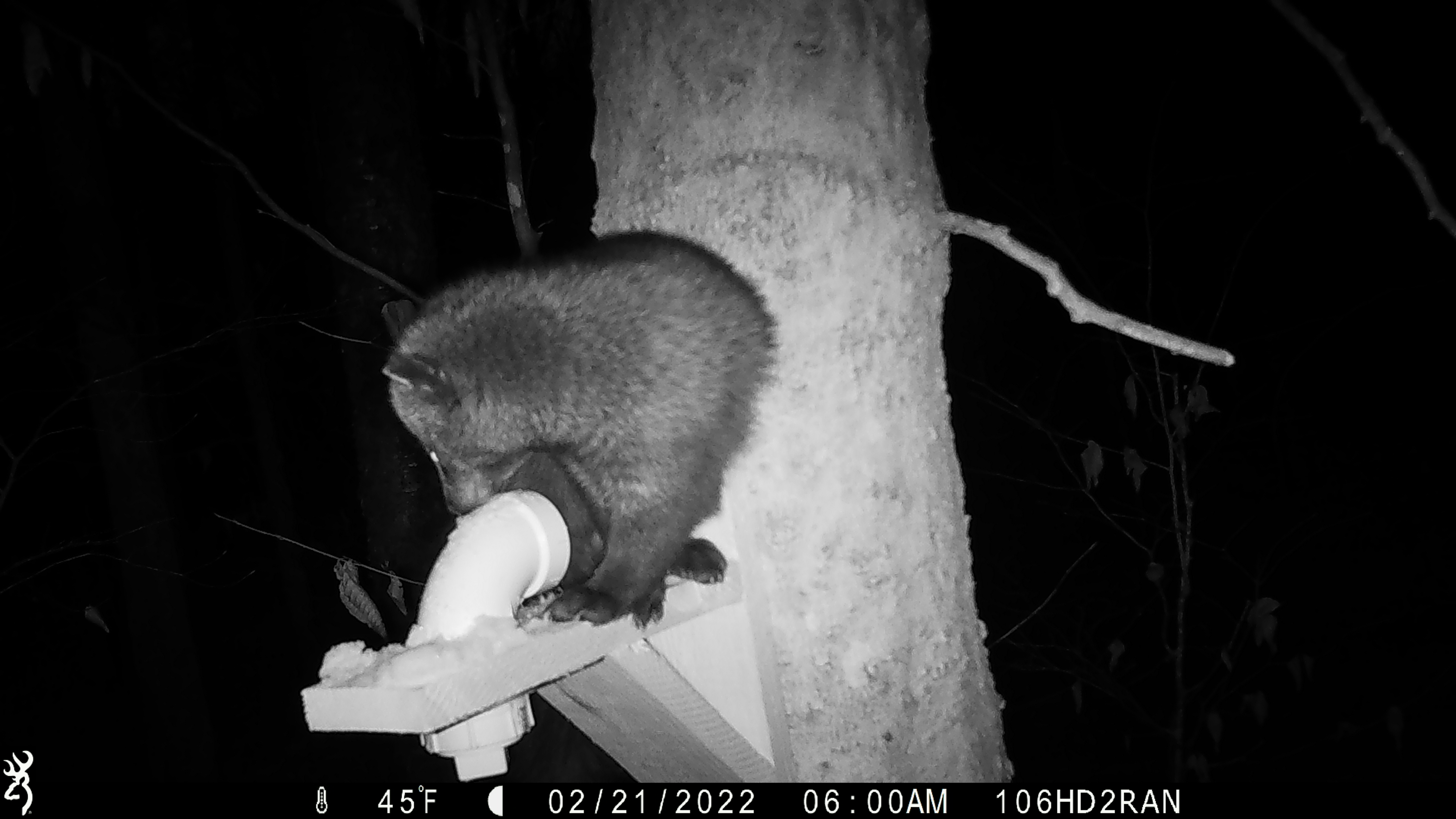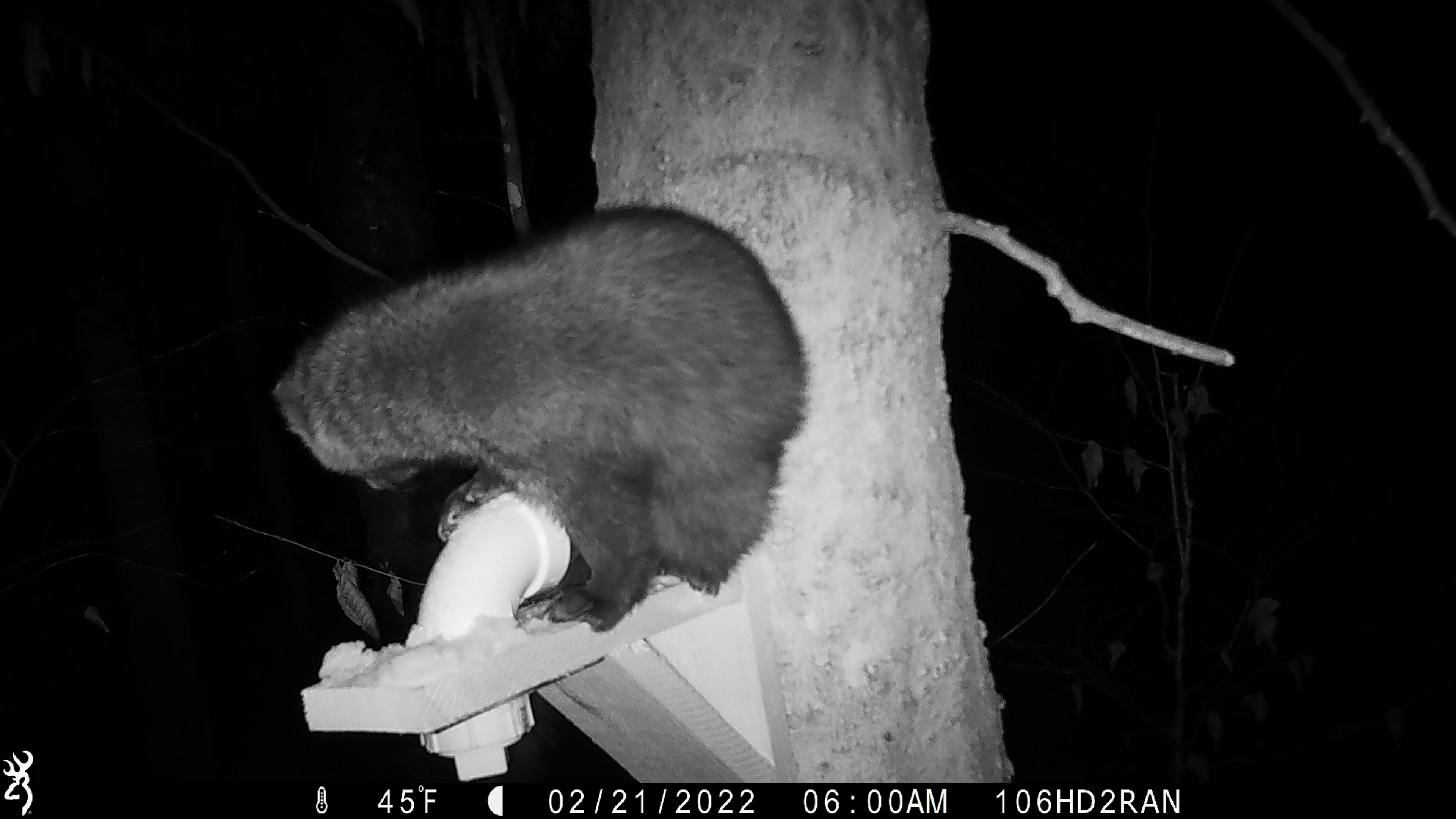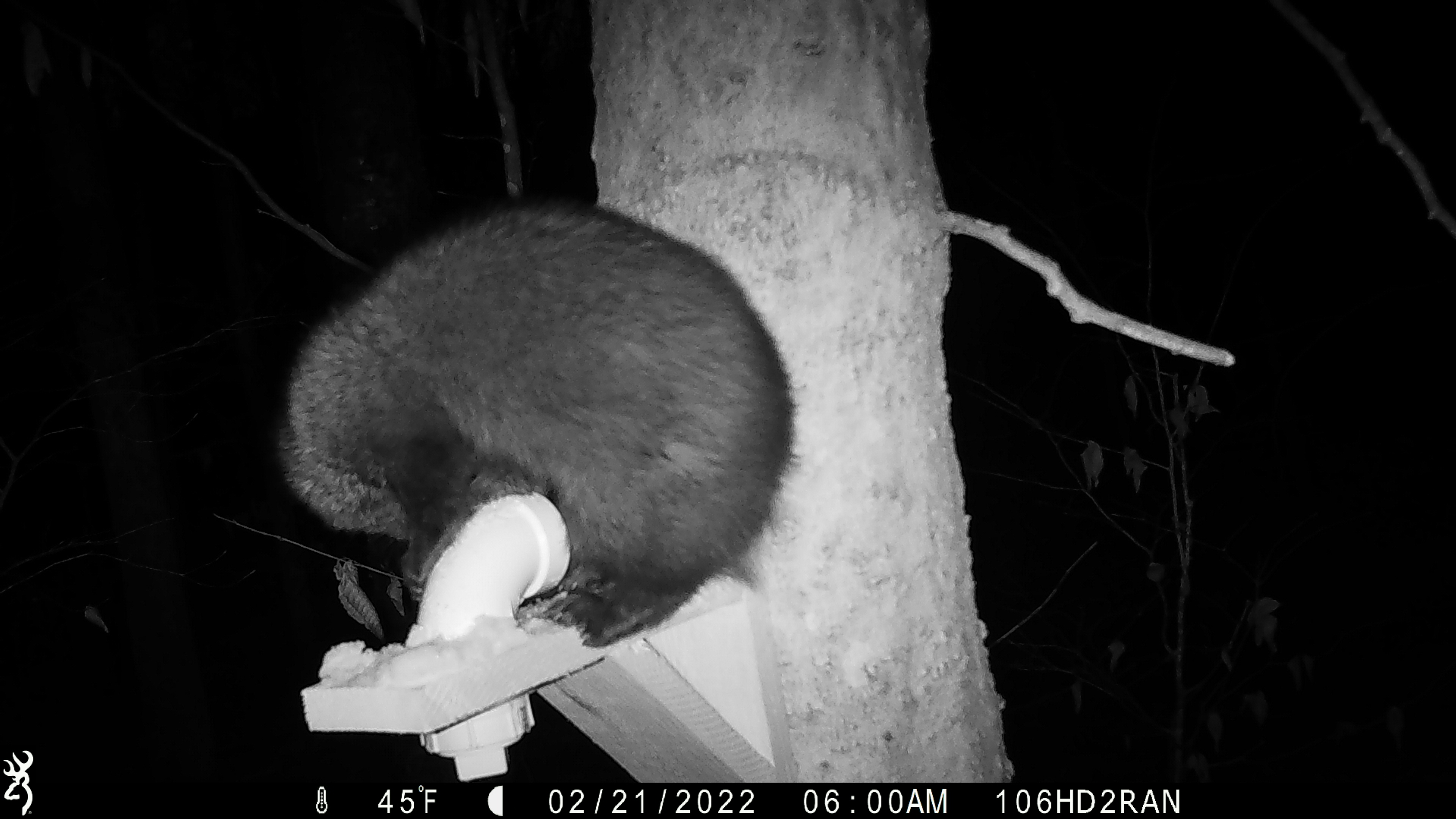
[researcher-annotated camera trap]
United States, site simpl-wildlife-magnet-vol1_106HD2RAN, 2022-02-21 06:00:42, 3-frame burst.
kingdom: Animalia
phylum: Chordata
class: Mammalia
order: Carnivora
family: Mustelidae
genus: Pekania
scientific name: Pekania pennanti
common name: fisher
Fisher (Pekania pennanti).